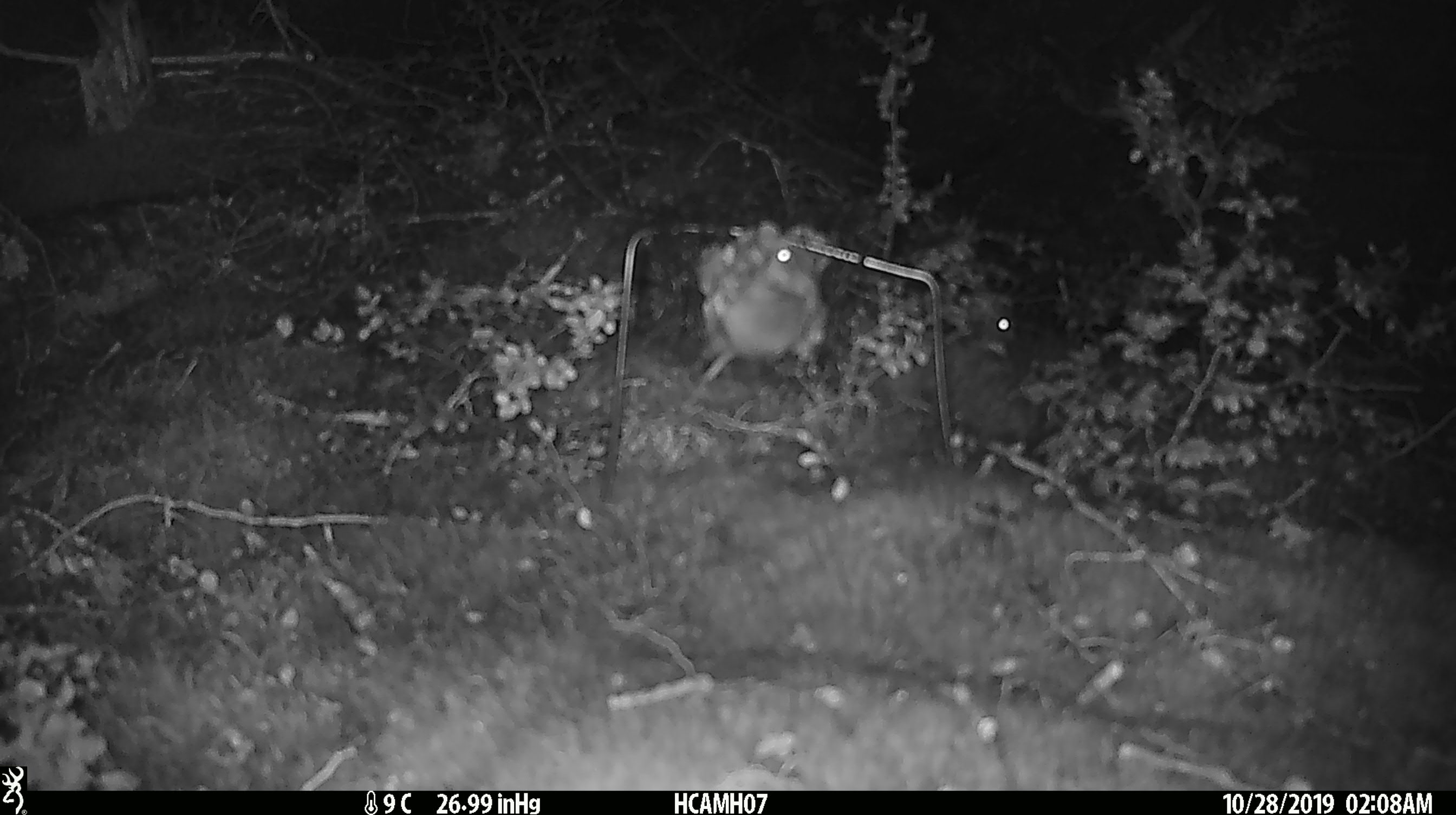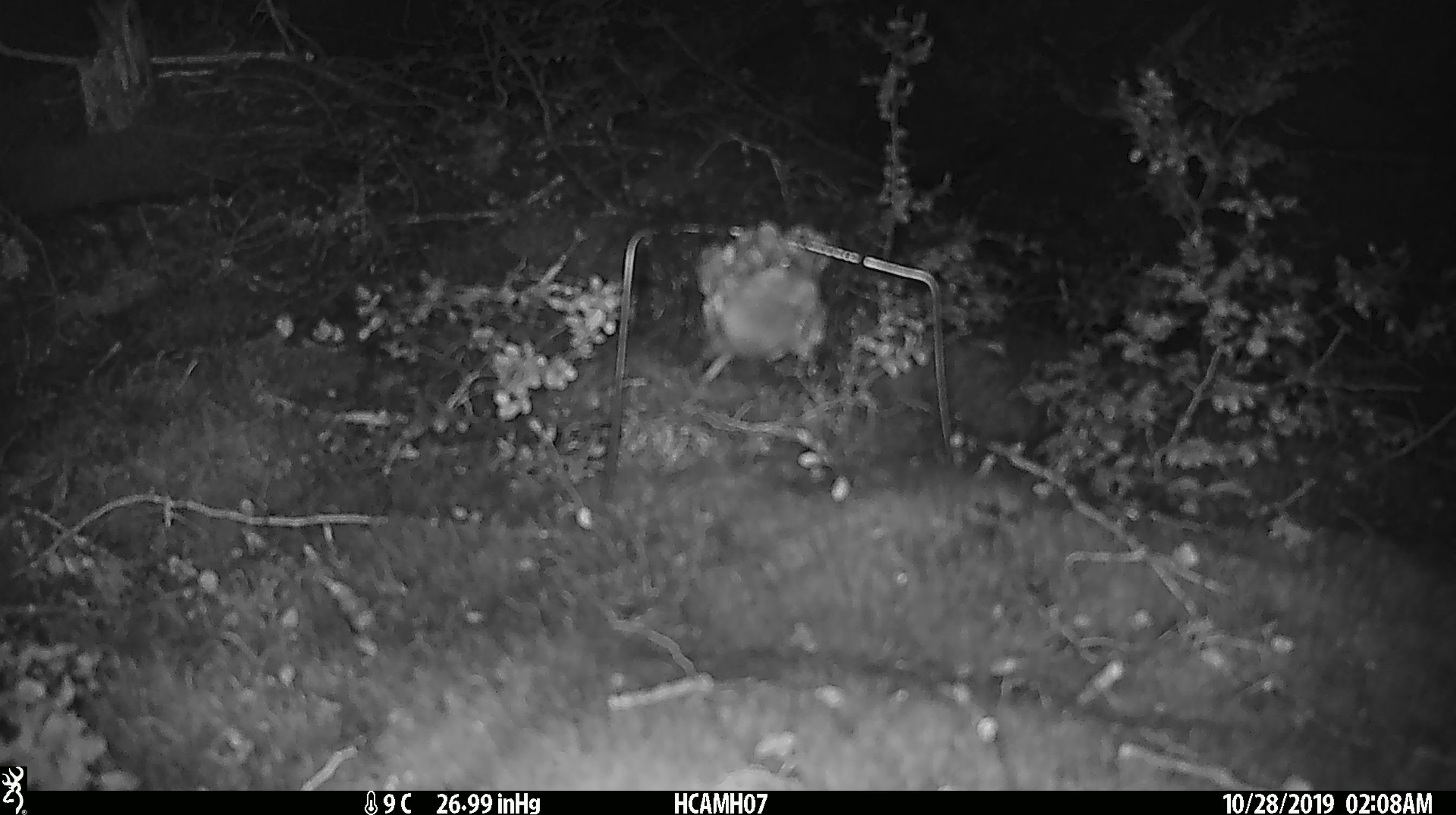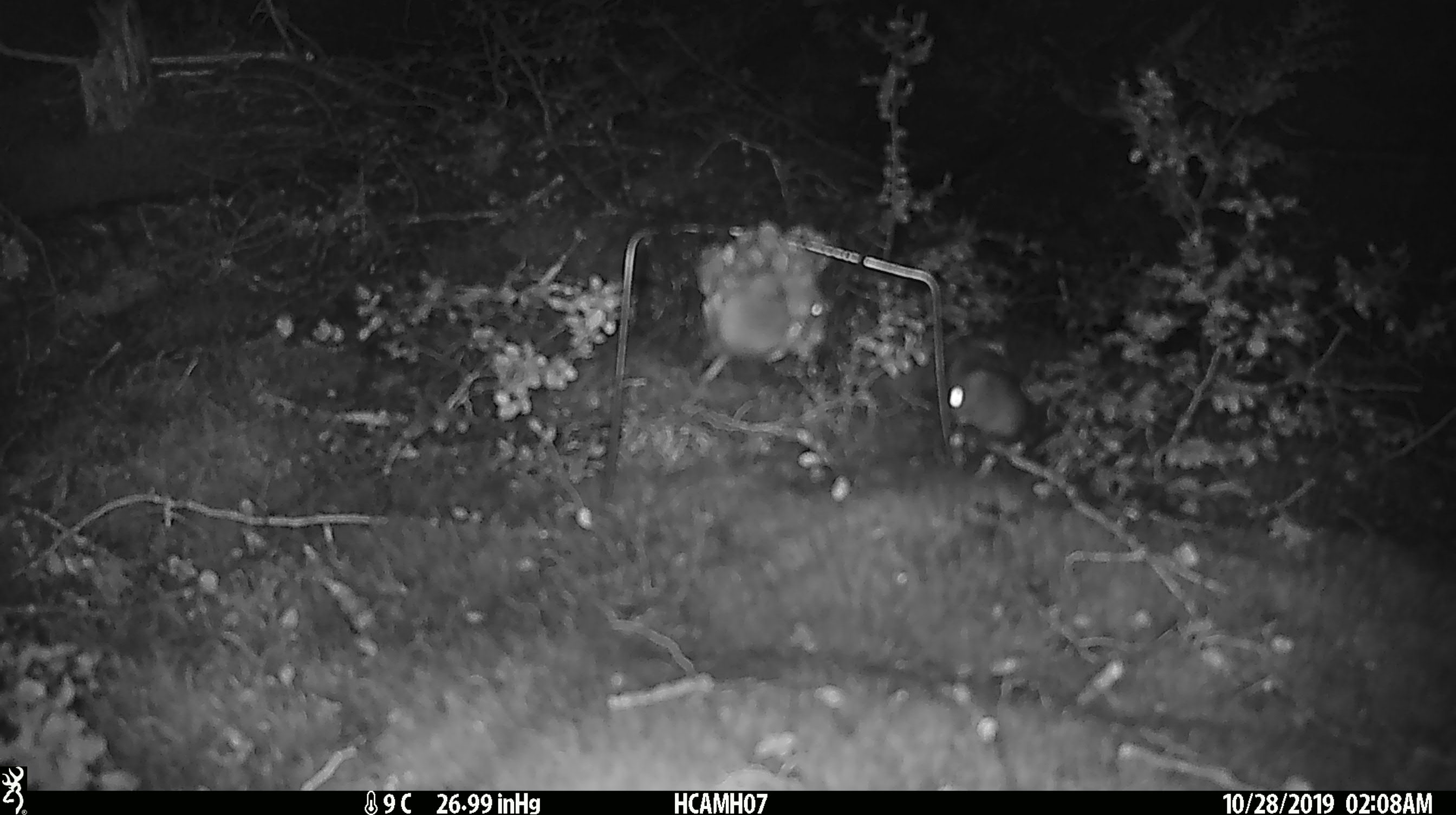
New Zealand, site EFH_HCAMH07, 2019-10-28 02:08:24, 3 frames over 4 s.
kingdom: Animalia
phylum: Chordata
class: Mammalia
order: Rodentia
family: Muridae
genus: Mus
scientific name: Mus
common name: mouse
Mouse (Mus).